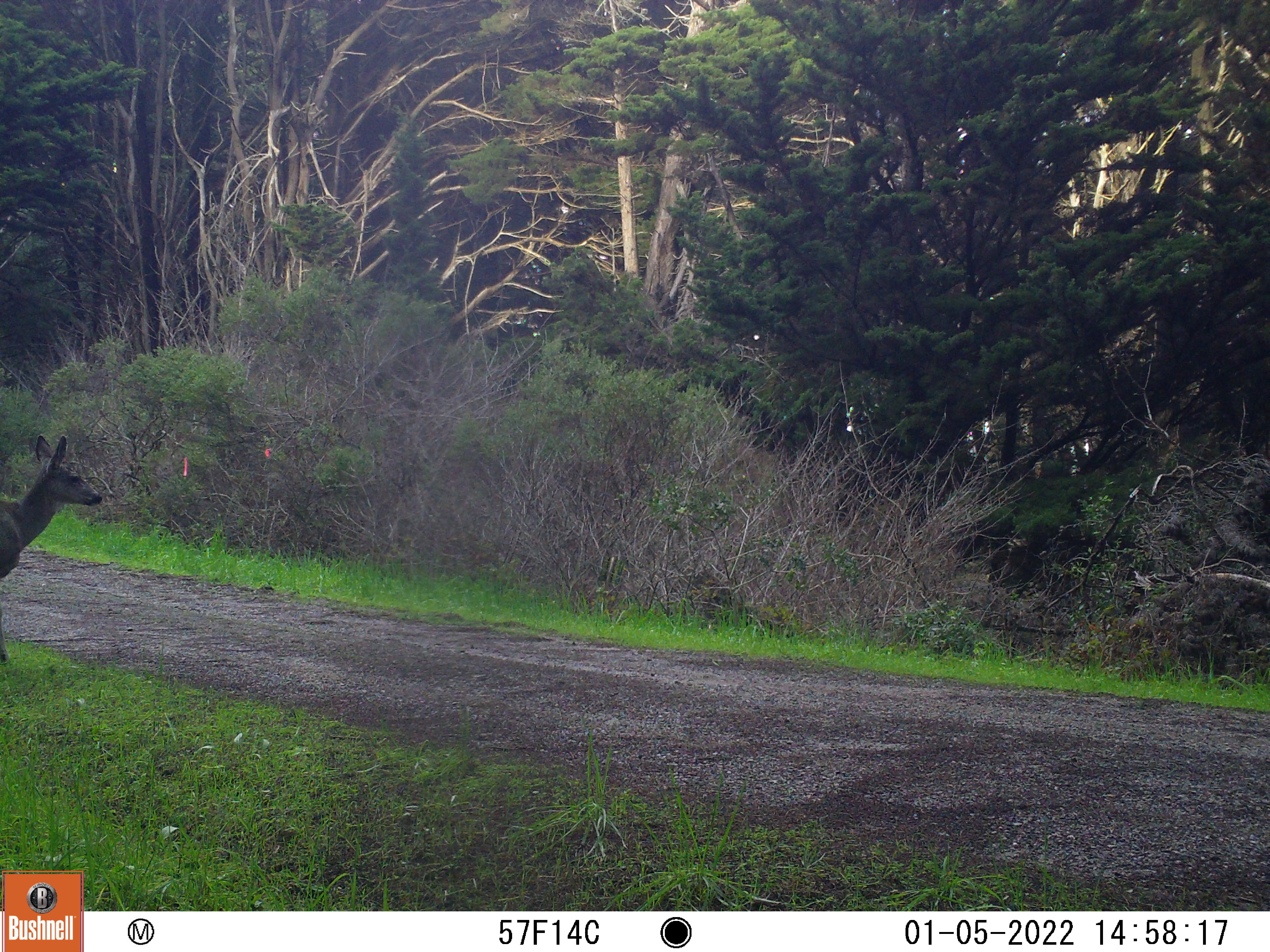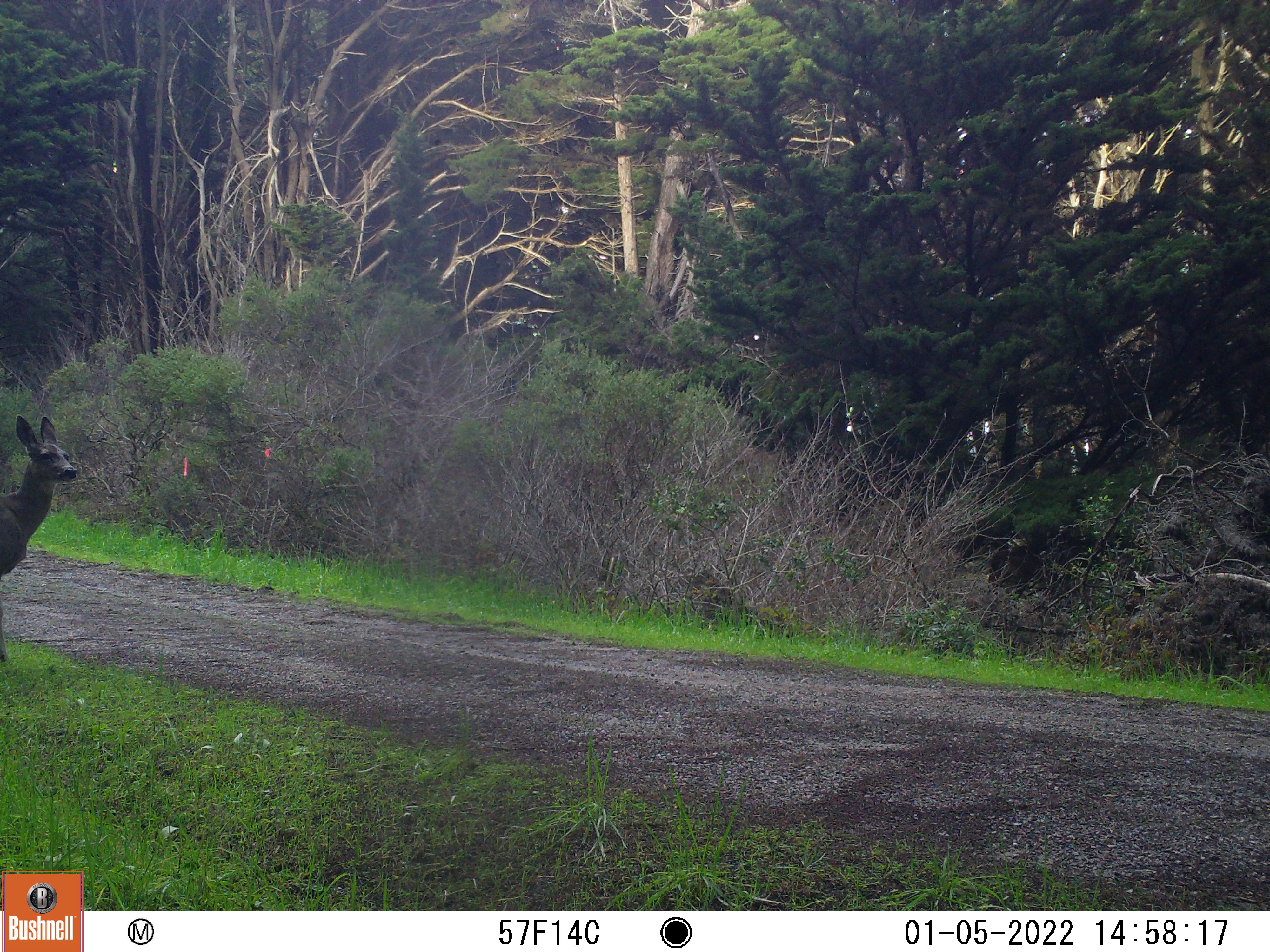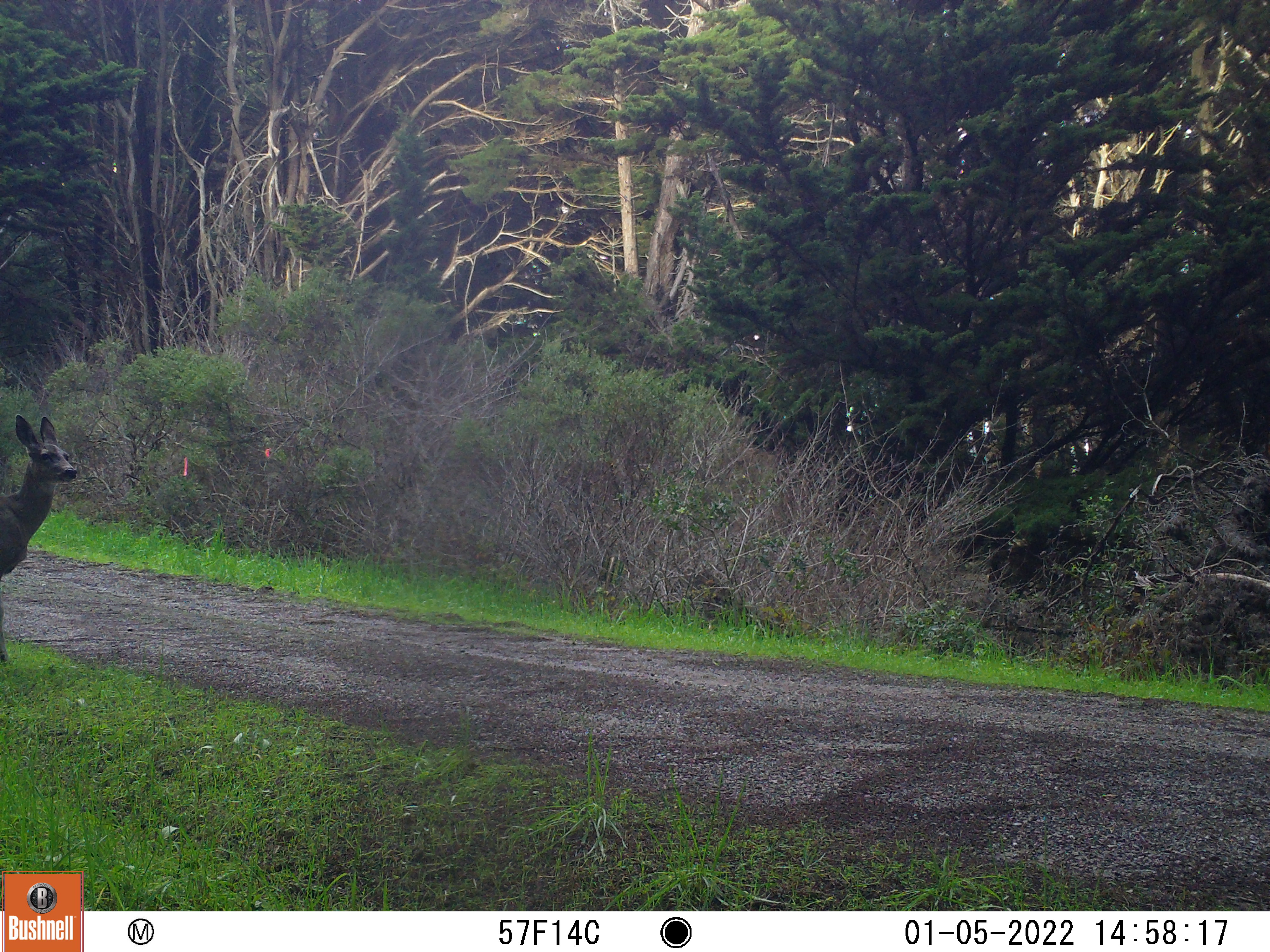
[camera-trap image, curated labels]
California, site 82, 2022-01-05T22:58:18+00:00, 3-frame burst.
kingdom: Animalia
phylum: Chordata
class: Mammalia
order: Artiodactyla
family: Cervidae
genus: Odocoileus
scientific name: Odocoileus hemionus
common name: mule deer